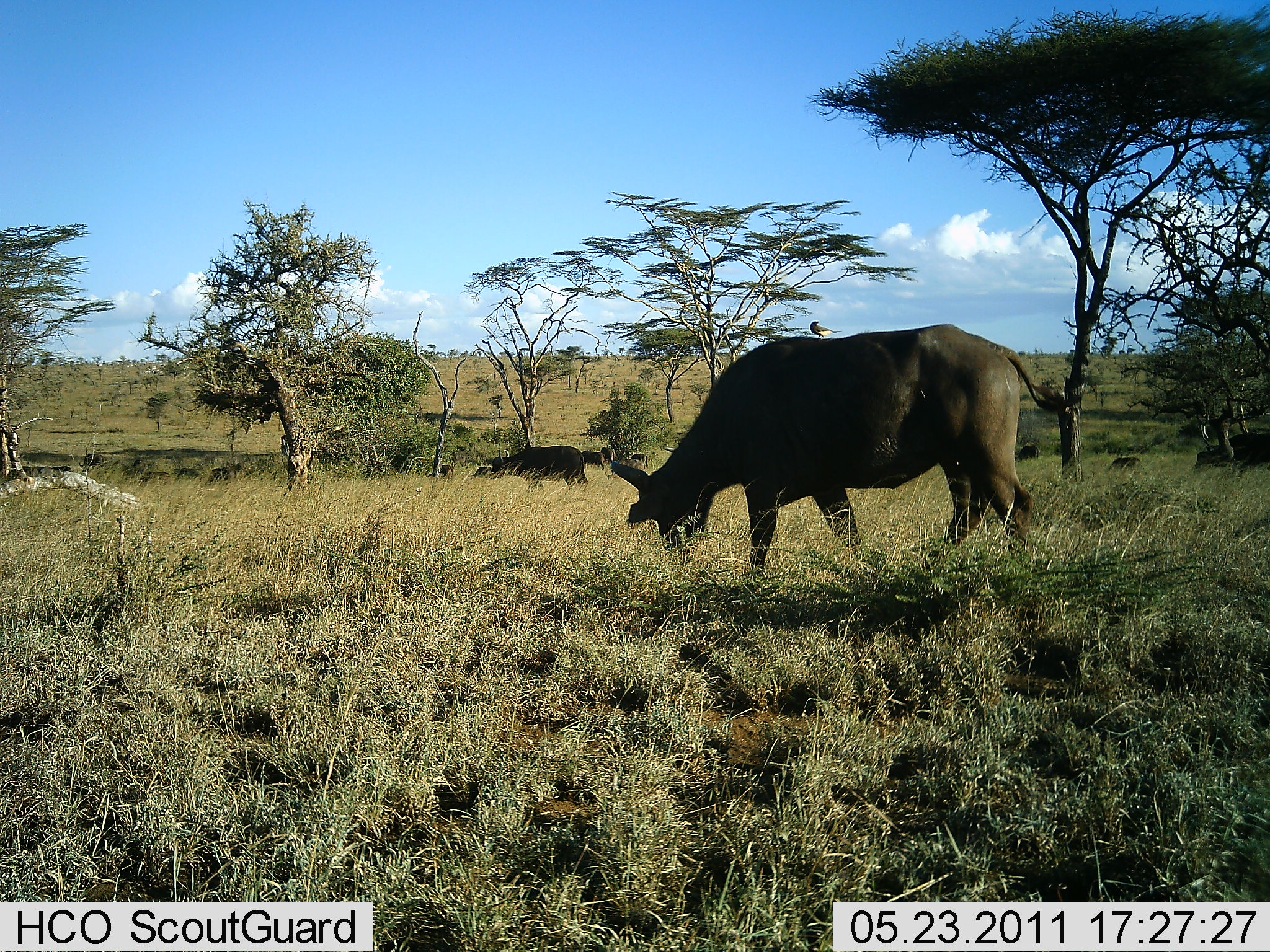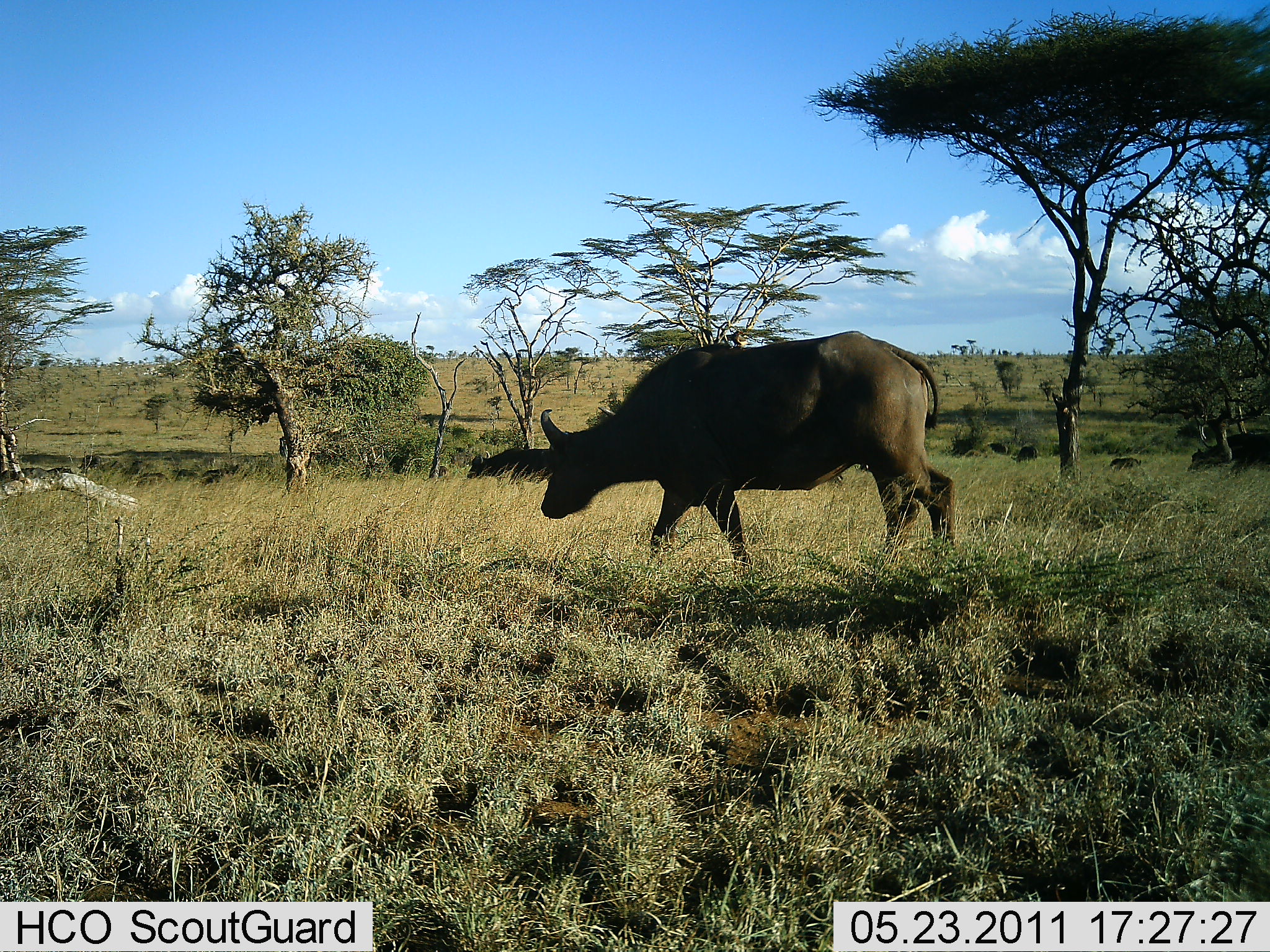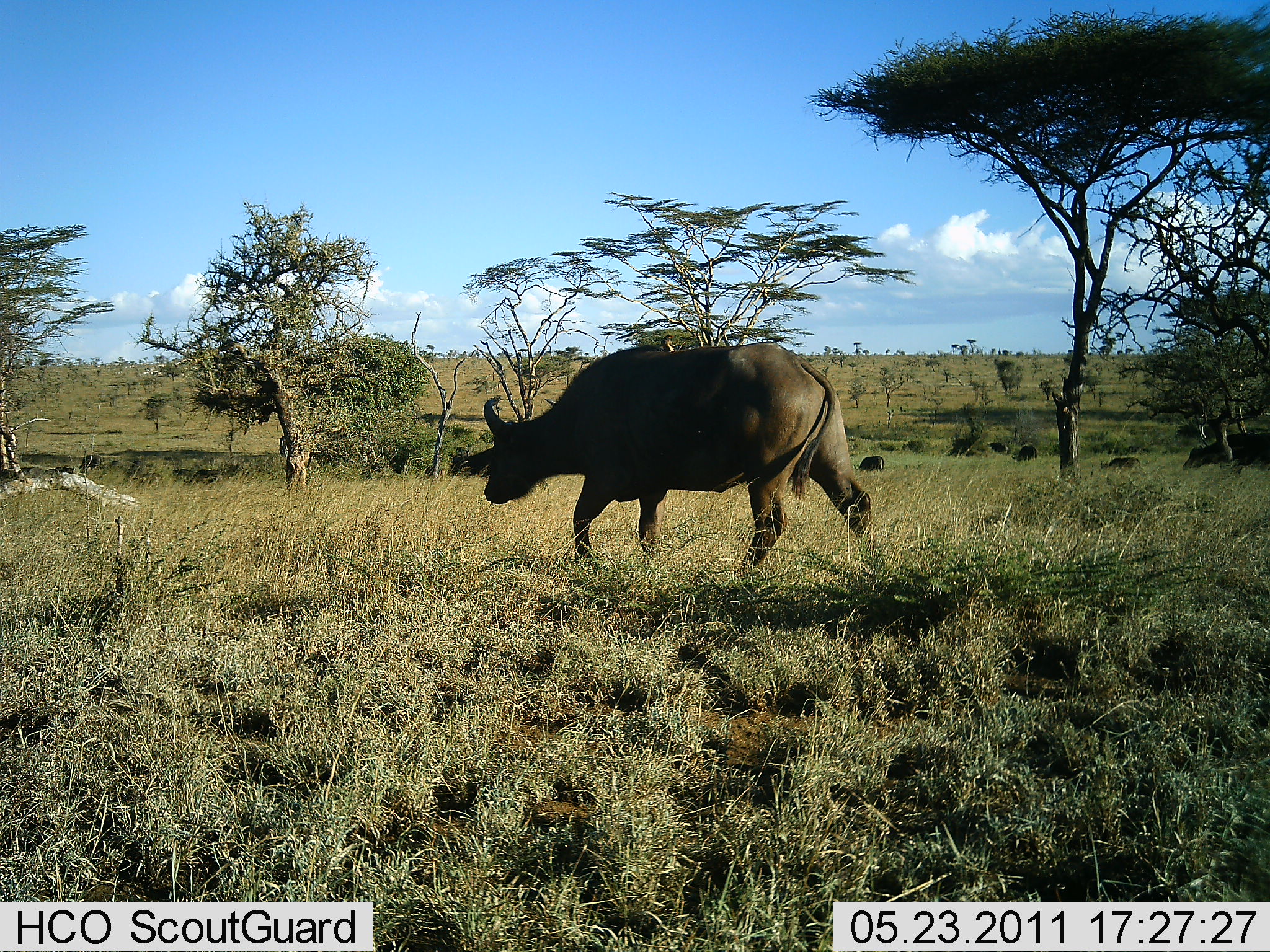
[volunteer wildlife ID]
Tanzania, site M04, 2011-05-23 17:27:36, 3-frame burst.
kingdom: Animalia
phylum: Chordata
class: Mammalia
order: Artiodactyla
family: Bovidae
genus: Syncerus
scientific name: Syncerus caffer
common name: cape buffalo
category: buffalo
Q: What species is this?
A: Buffalo (cape buffalo) (Syncerus caffer).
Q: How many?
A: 3.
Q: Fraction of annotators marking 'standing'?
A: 18%.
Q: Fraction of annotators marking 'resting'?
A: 9%.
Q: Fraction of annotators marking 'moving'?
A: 91%.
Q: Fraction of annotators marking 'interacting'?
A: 0%.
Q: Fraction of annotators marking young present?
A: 0%.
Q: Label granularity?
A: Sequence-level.